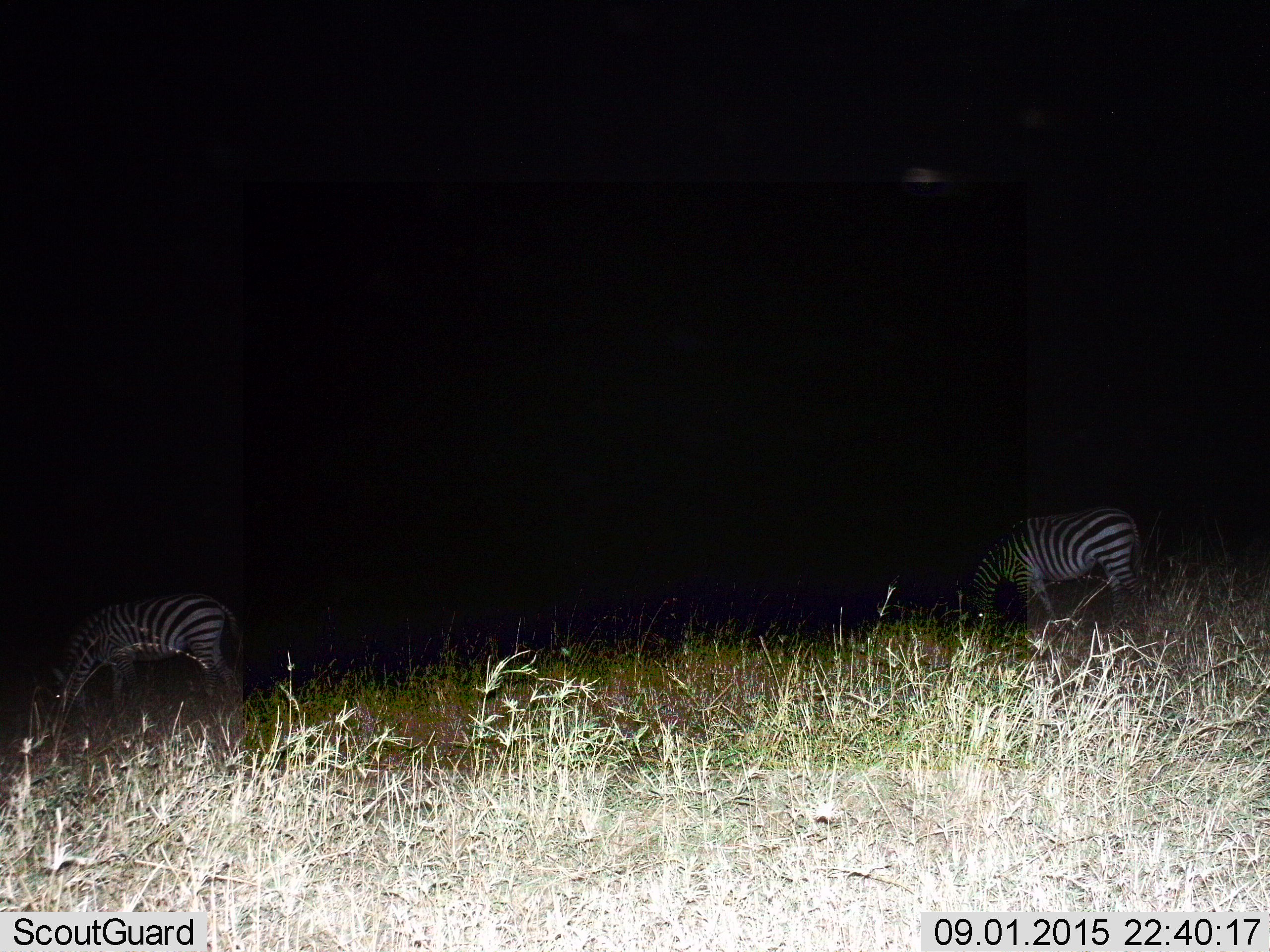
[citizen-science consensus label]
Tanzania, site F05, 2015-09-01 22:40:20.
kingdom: Animalia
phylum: Chordata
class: Mammalia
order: Perissodactyla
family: Equidae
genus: Equus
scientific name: Equus quagga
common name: plains zebra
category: zebra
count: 2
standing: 50%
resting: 0%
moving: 0%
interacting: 0%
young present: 0%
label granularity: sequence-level